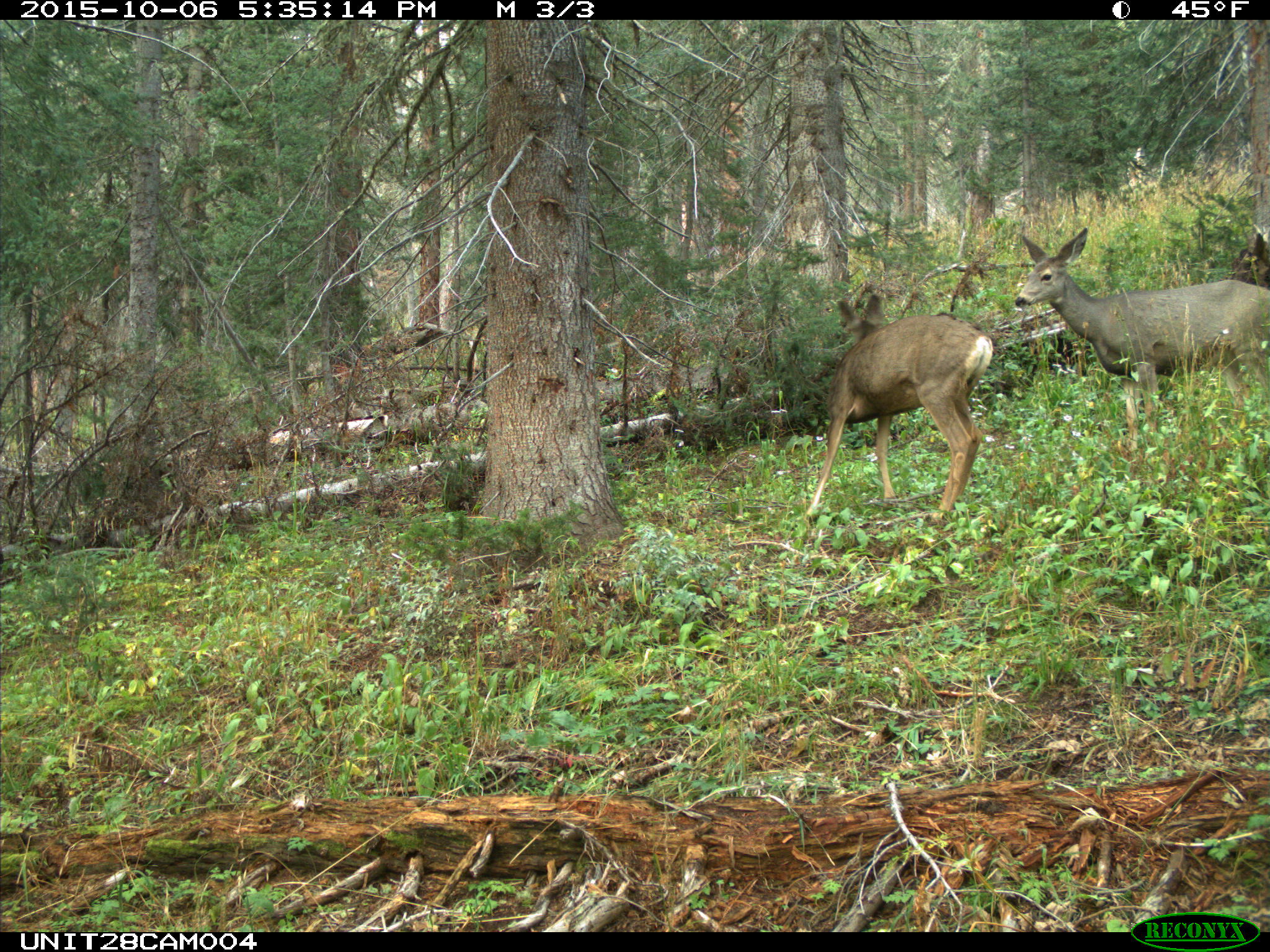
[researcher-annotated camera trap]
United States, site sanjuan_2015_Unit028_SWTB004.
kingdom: Animalia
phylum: Chordata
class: Mammalia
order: Artiodactyla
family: Cervidae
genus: Odocoileus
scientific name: Odocoileus hemionus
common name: mule deer